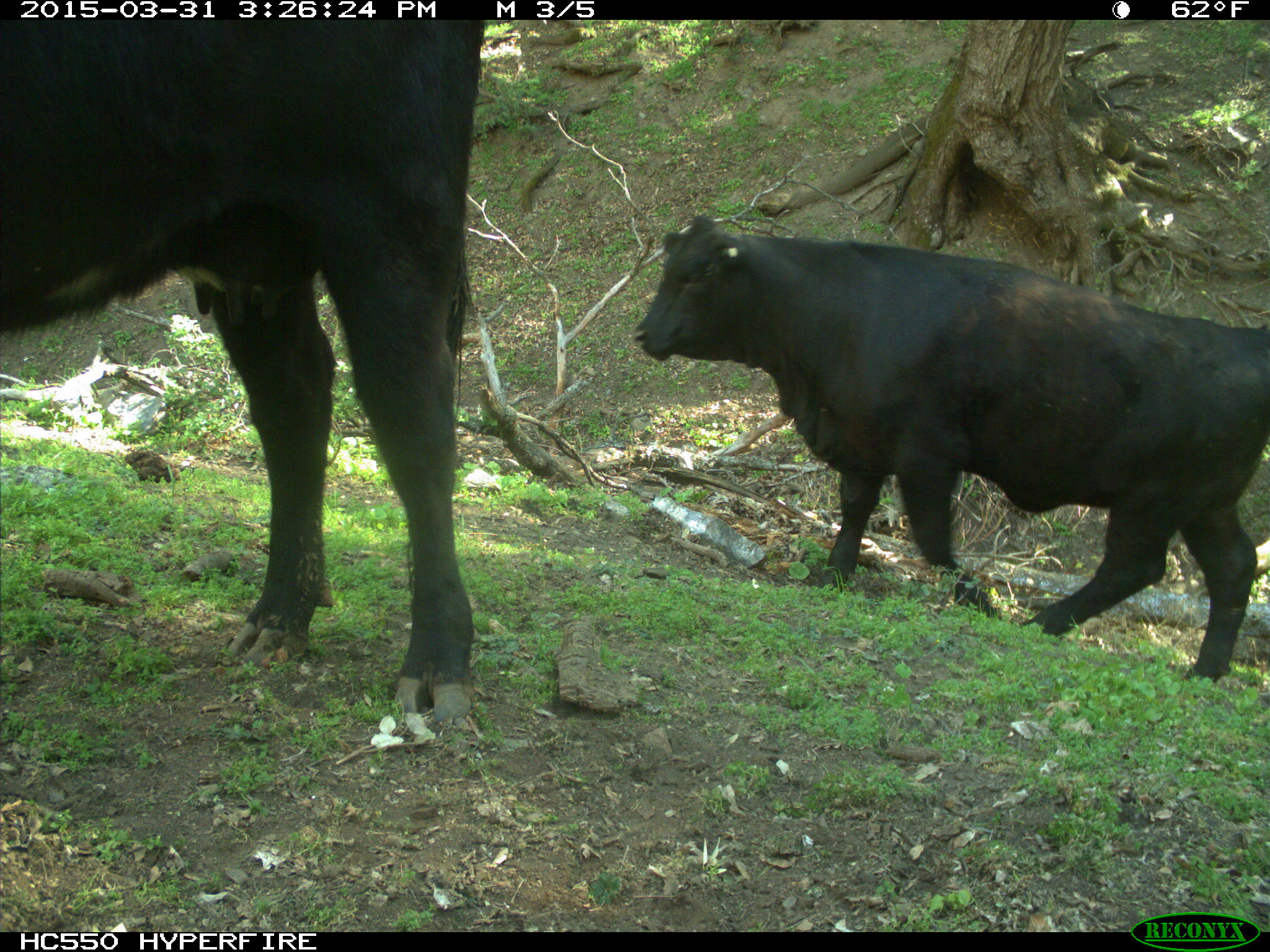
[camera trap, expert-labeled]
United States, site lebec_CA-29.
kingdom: Animalia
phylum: Chordata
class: Mammalia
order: Artiodactyla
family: Bovidae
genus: Bos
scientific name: Bos taurus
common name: domestic cow